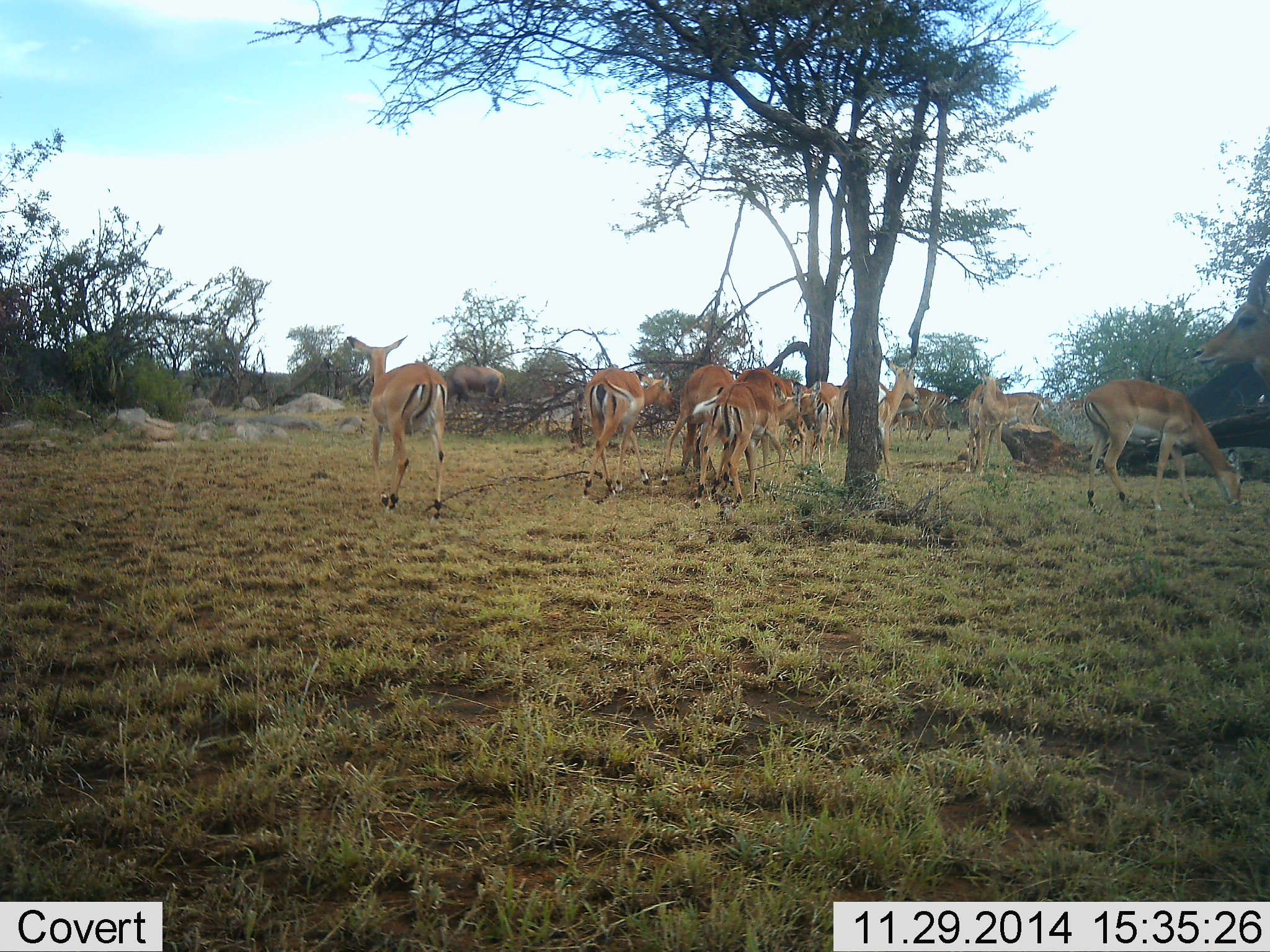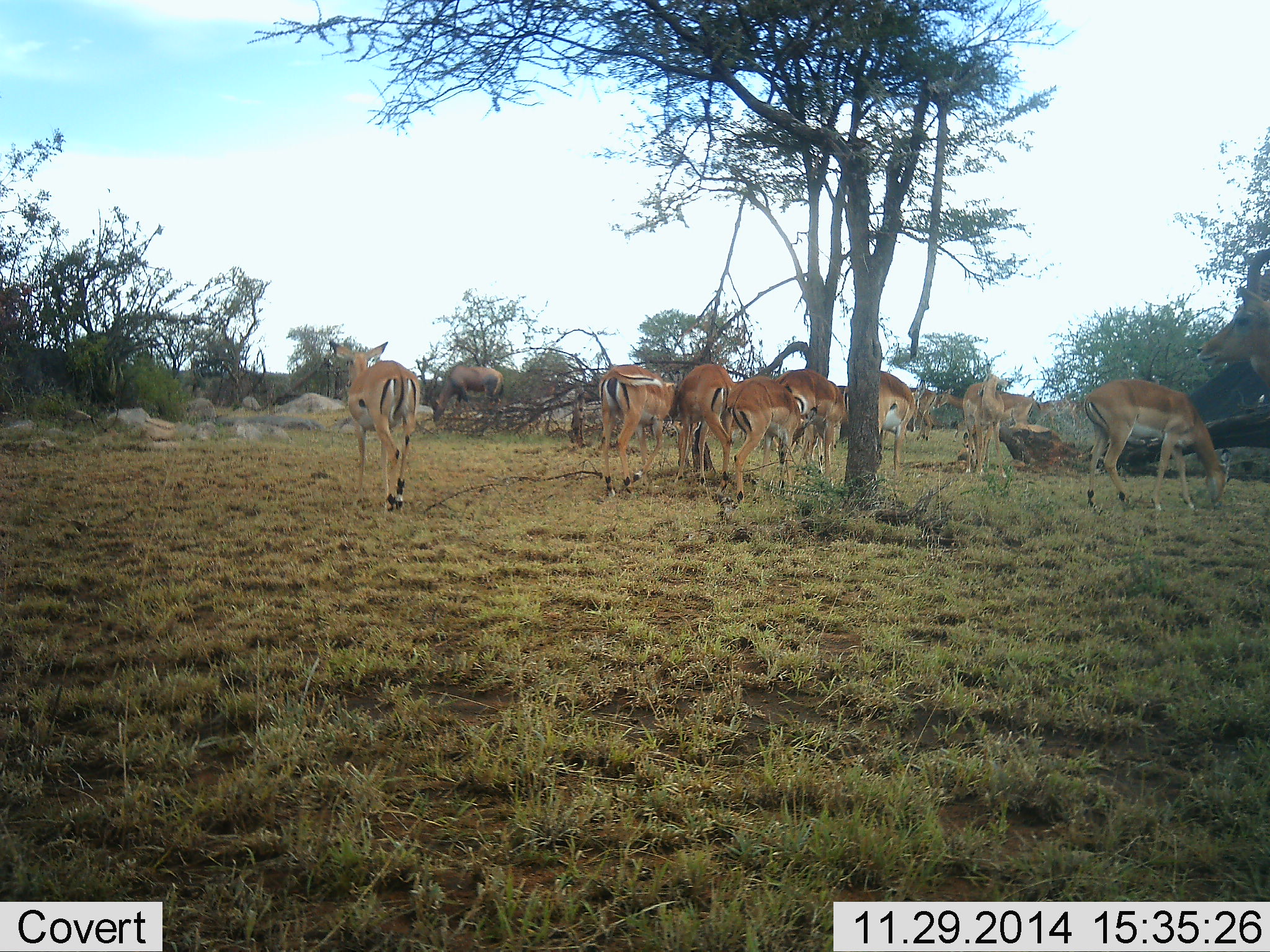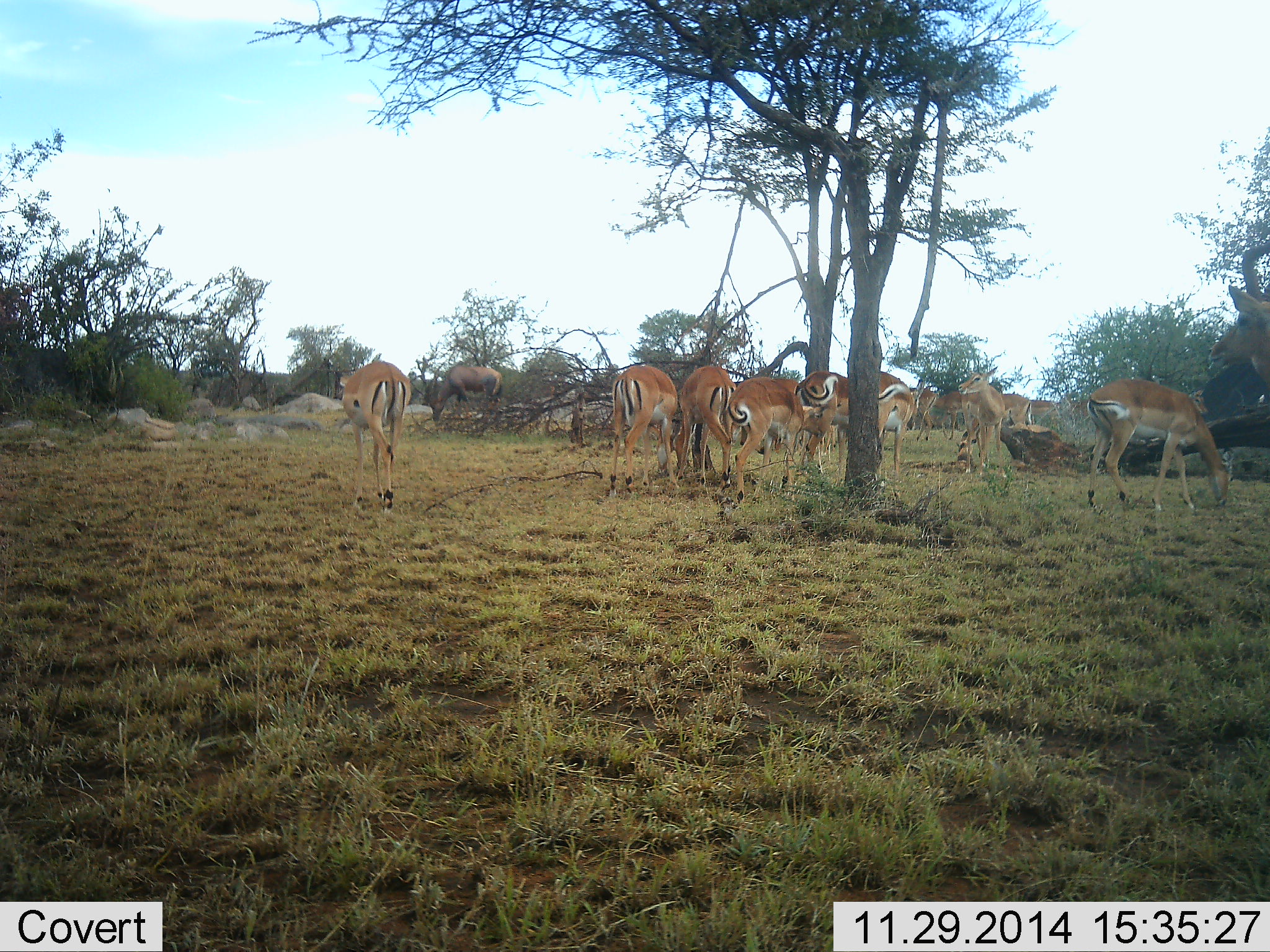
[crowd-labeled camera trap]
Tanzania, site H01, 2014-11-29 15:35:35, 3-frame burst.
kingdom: Animalia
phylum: Chordata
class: Mammalia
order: Artiodactyla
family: Bovidae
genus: Aepyceros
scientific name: Aepyceros melampus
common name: impala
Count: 11-50.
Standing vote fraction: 77%.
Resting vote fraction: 8%.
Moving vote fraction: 77%.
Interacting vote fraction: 15%.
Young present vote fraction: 0%.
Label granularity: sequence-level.